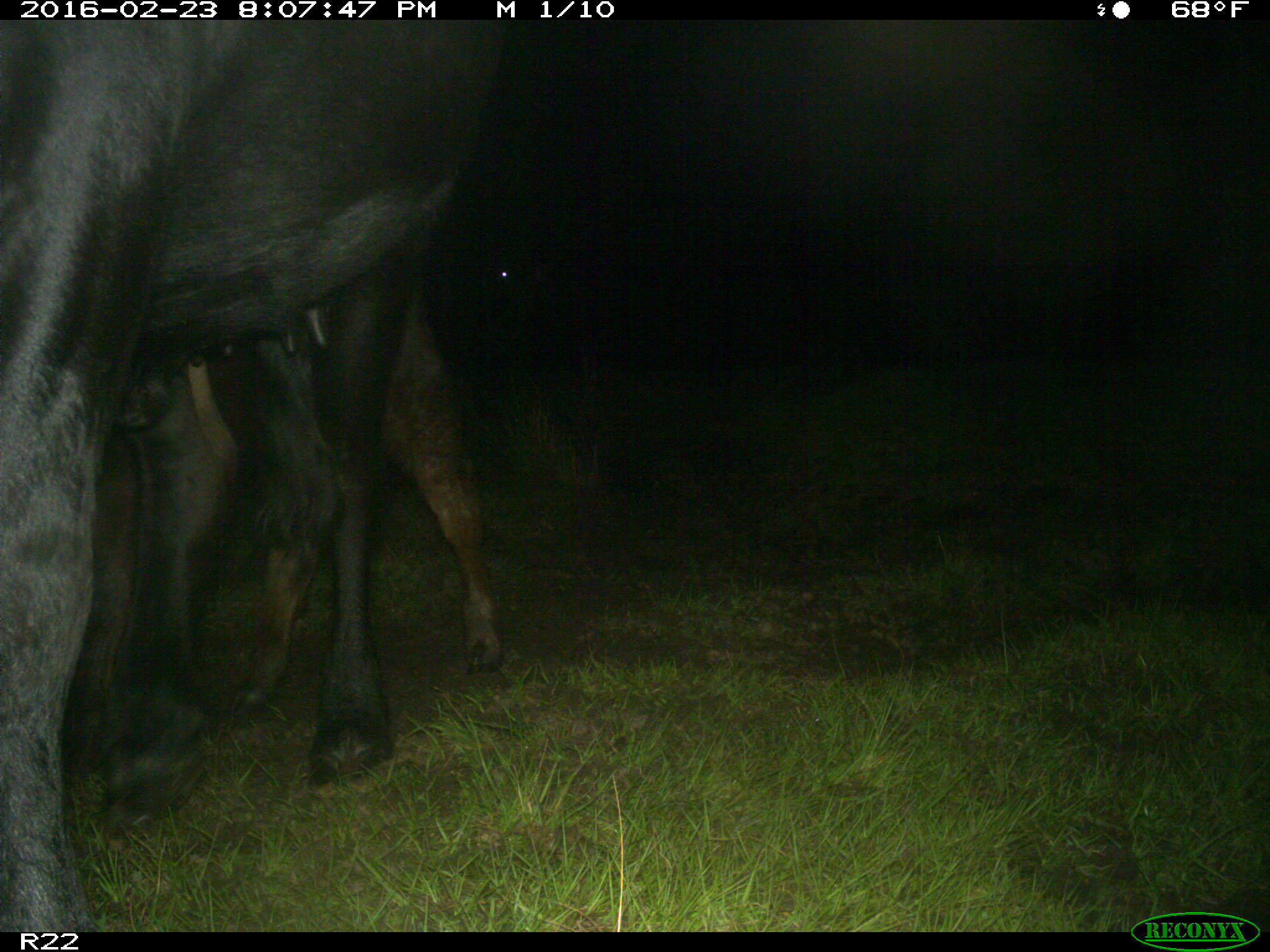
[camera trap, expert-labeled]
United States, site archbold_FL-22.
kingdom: Animalia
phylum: Chordata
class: Mammalia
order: Artiodactyla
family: Bovidae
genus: Bos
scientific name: Bos taurus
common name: domestic cow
Bos taurus (domestic cow).